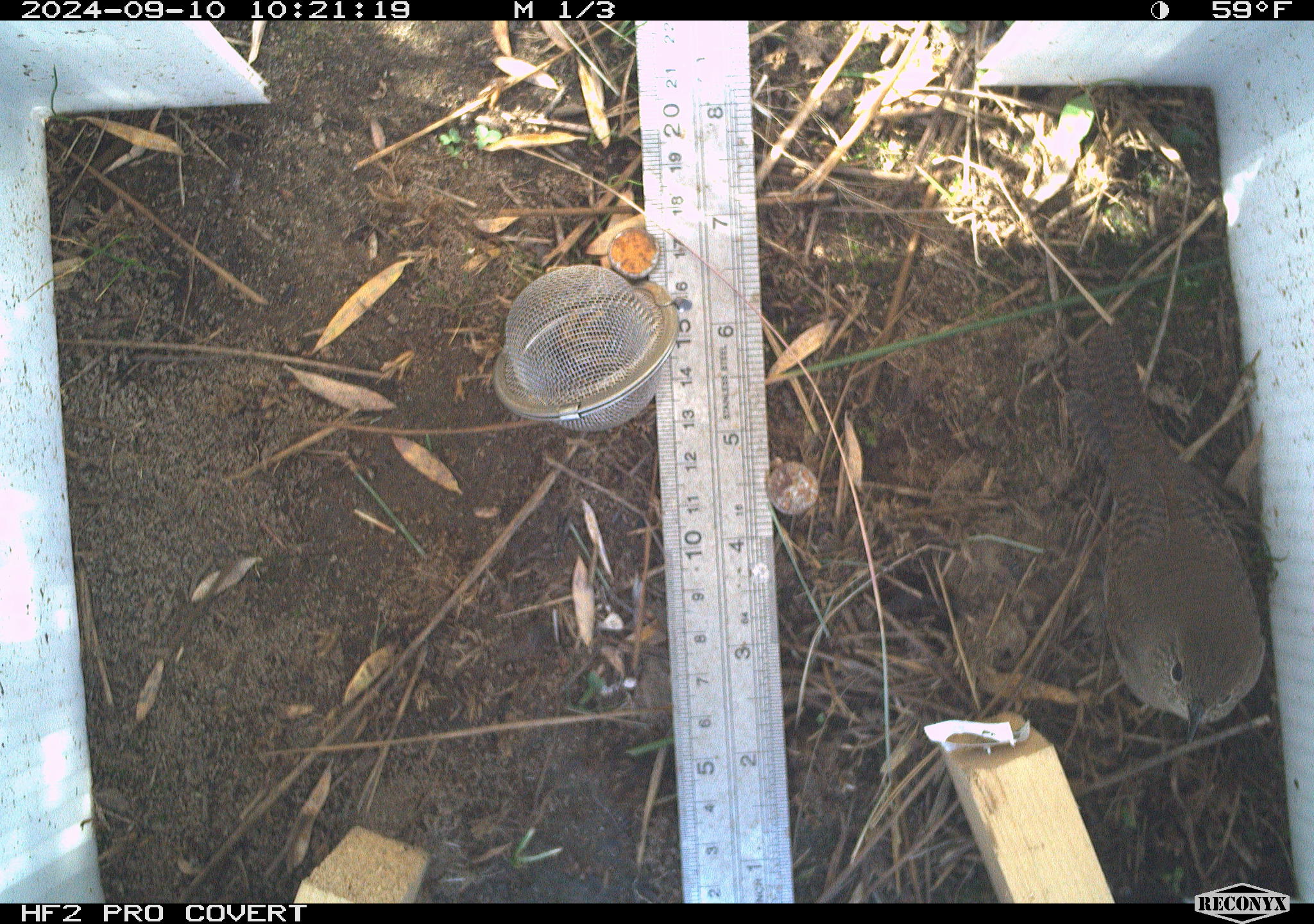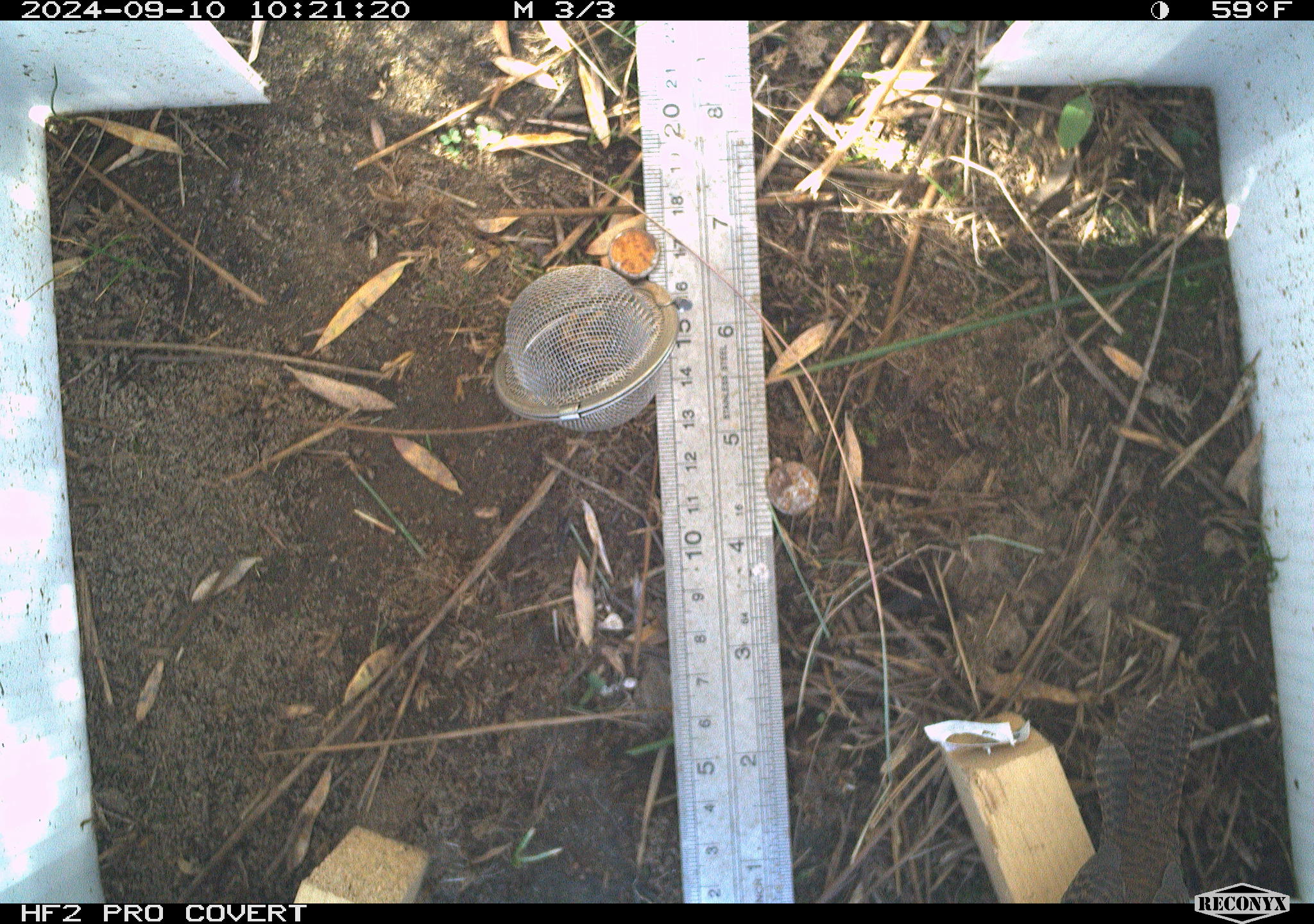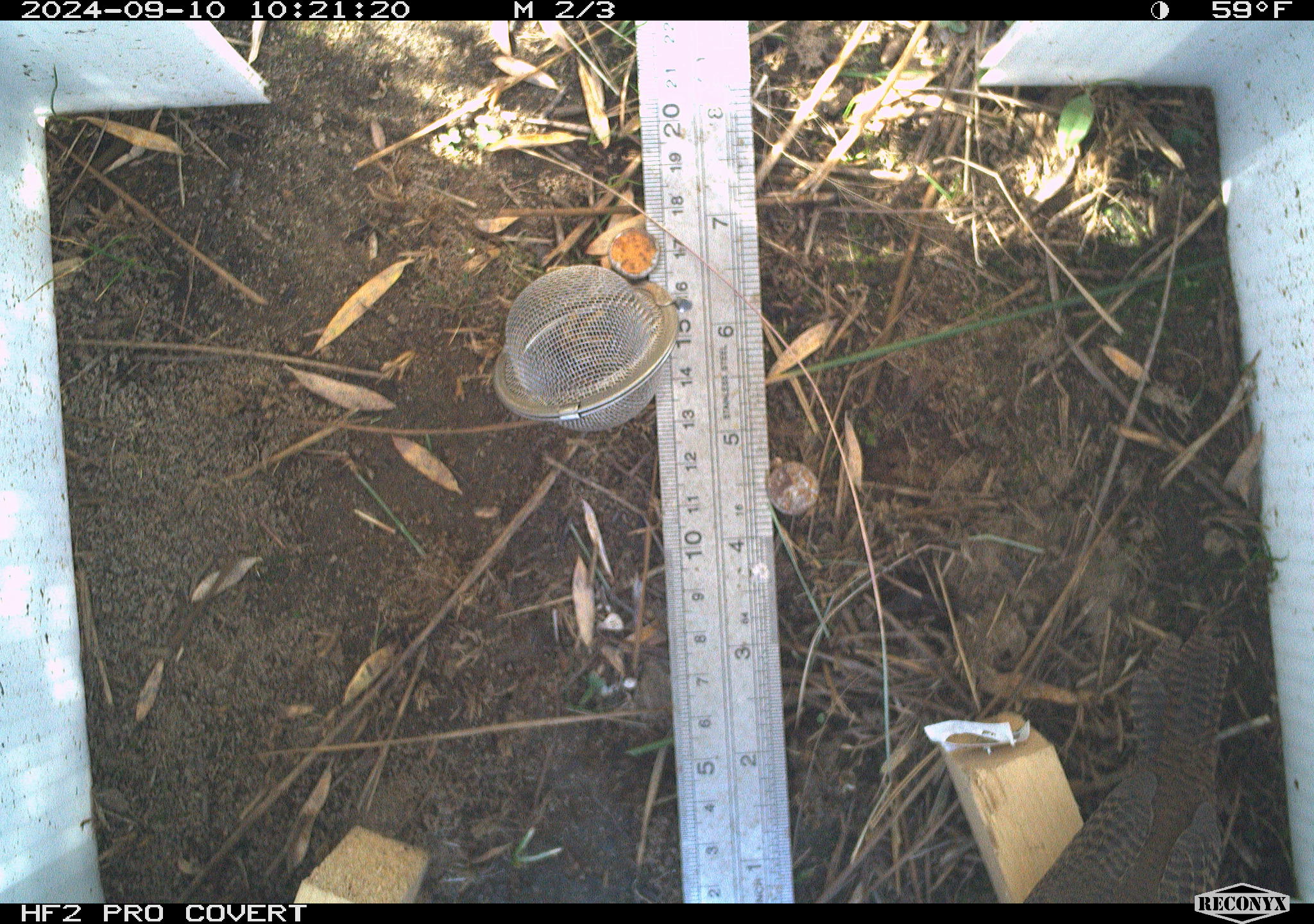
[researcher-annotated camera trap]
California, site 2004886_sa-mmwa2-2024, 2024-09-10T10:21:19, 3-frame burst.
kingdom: Animalia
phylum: Chordata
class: Aves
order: Passeriformes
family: Troglodytidae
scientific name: Troglodytidae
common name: wren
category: troglodytidae family